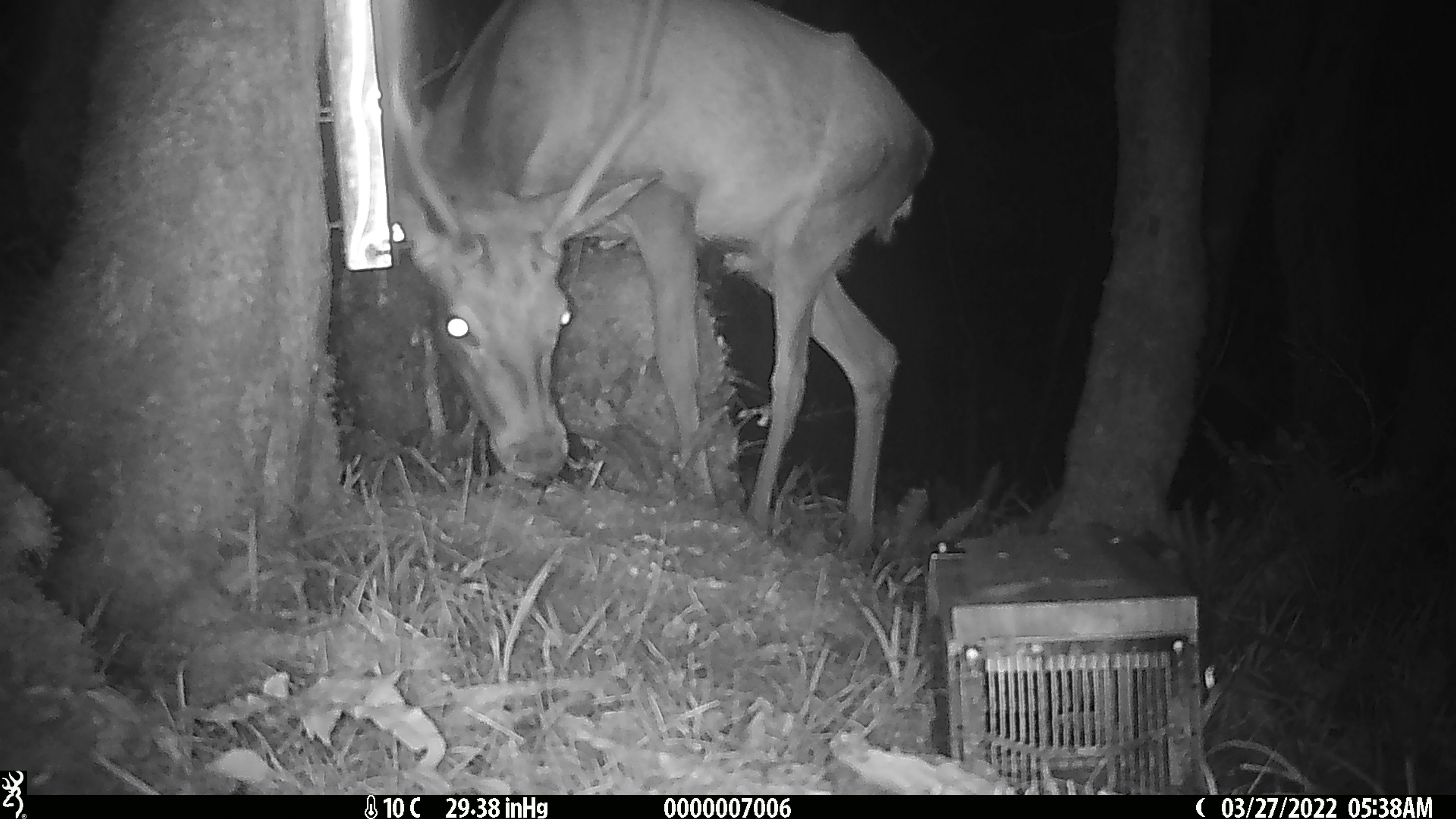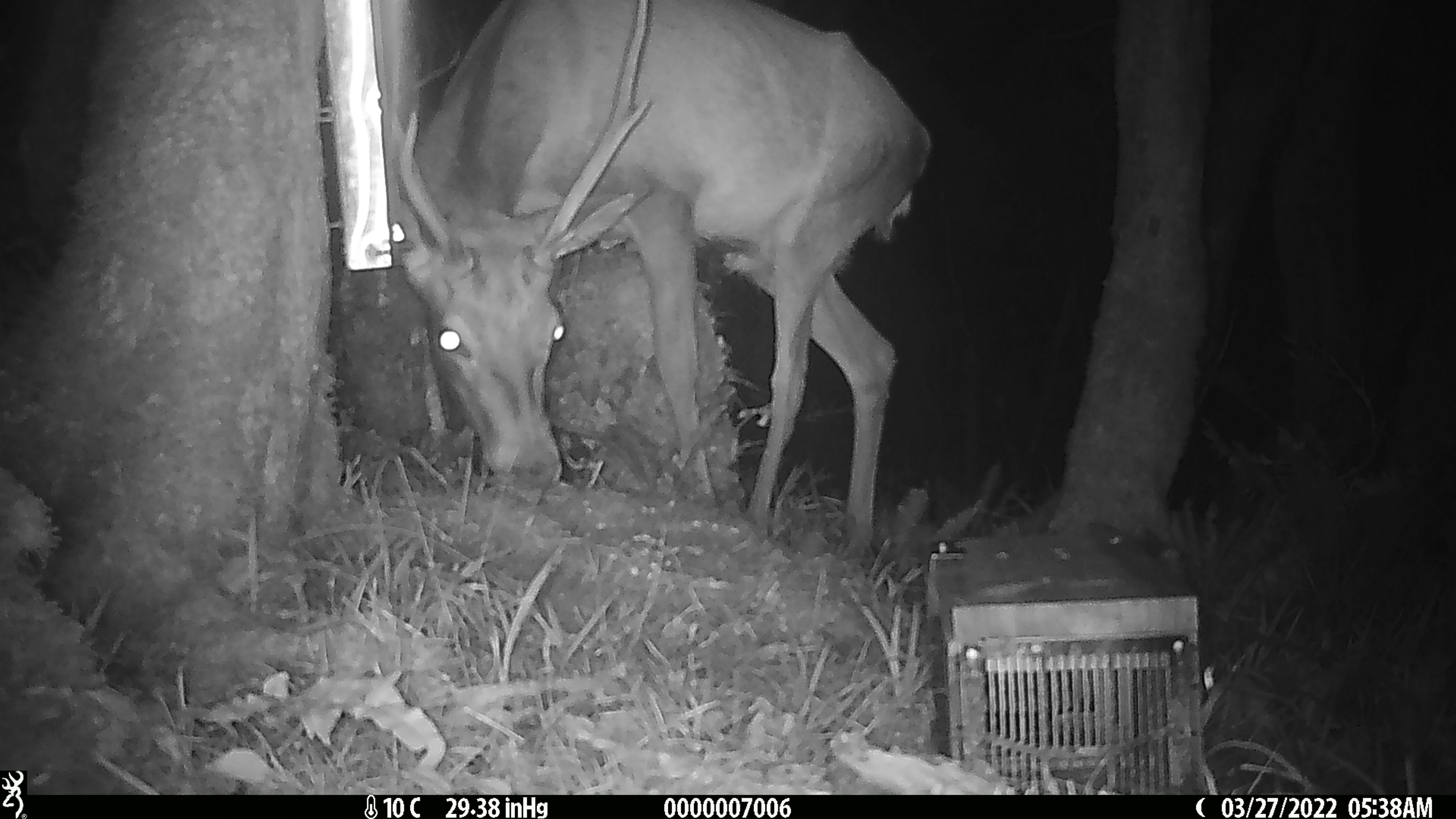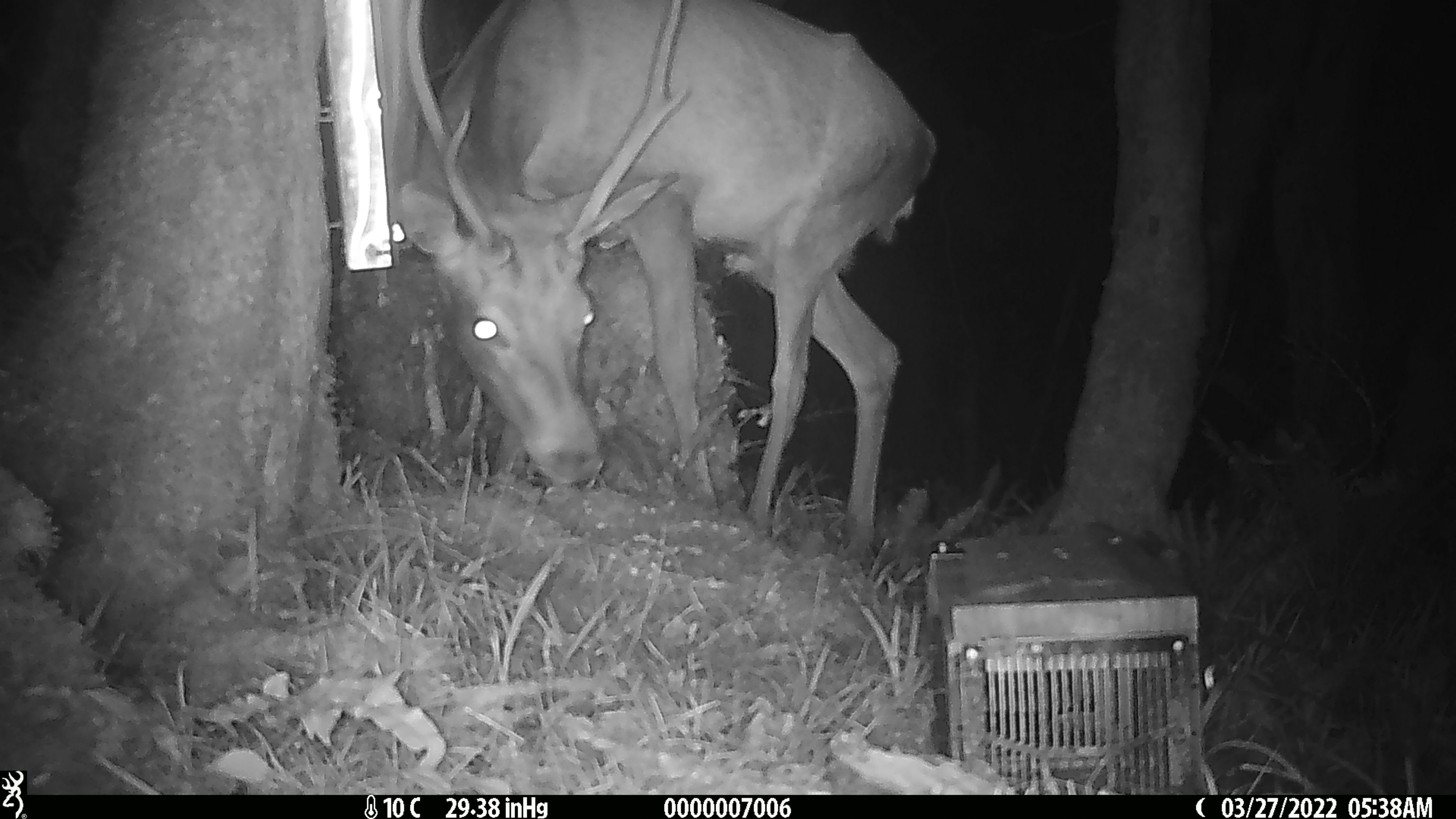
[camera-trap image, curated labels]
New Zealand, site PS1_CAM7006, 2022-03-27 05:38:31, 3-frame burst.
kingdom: Animalia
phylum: Chordata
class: Mammalia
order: Artiodactyla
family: Cervidae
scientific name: Cervidae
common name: deer